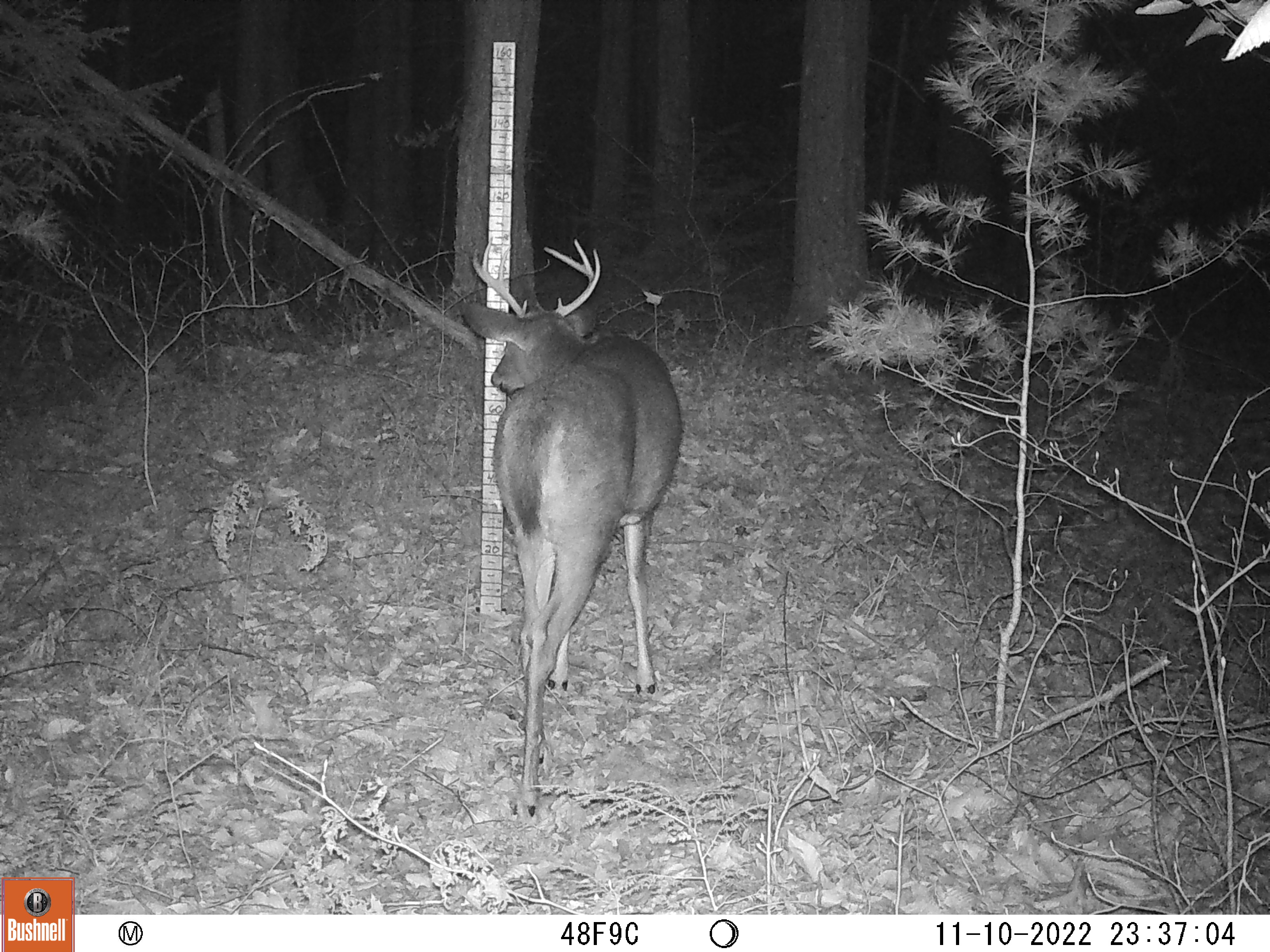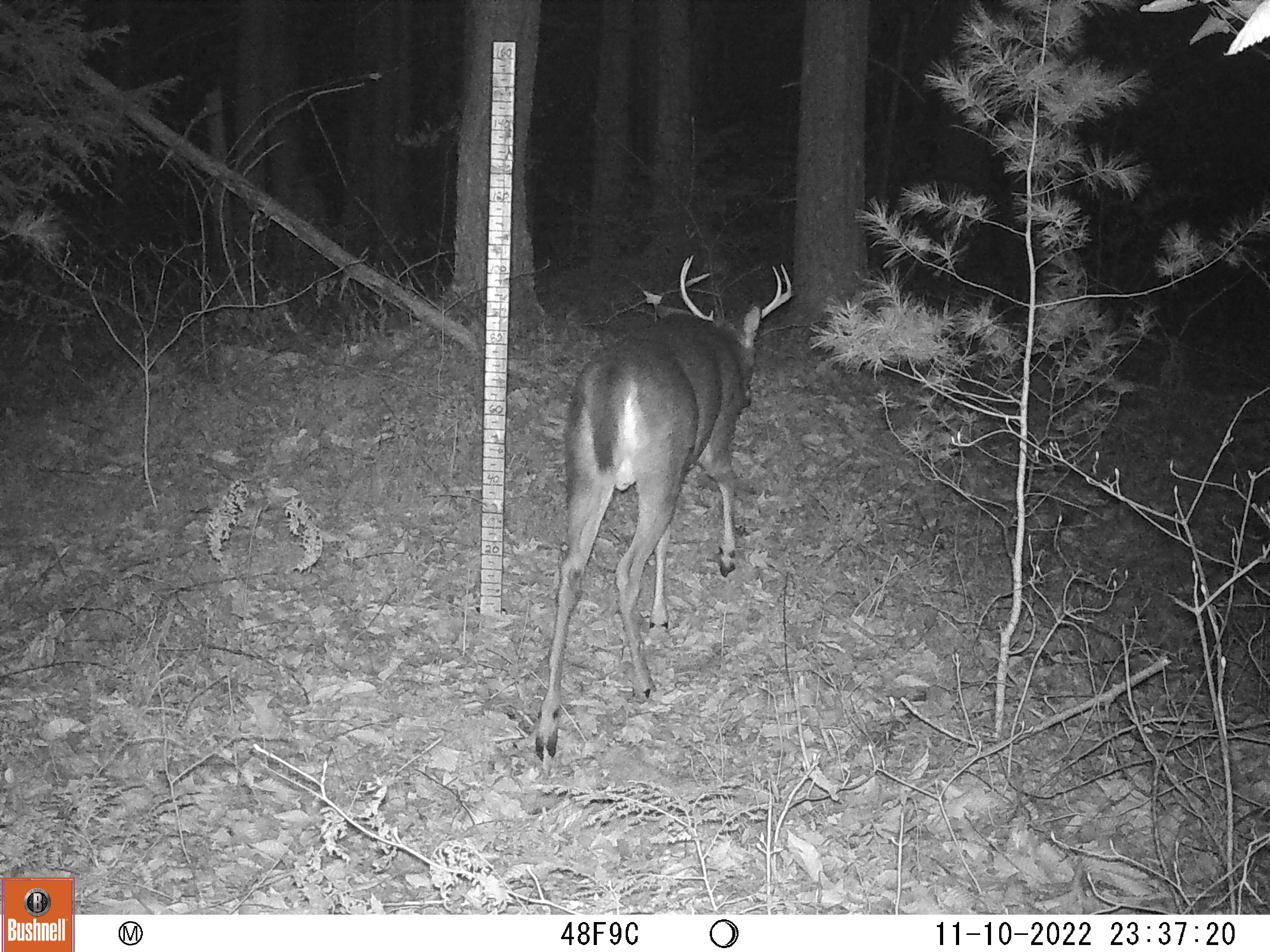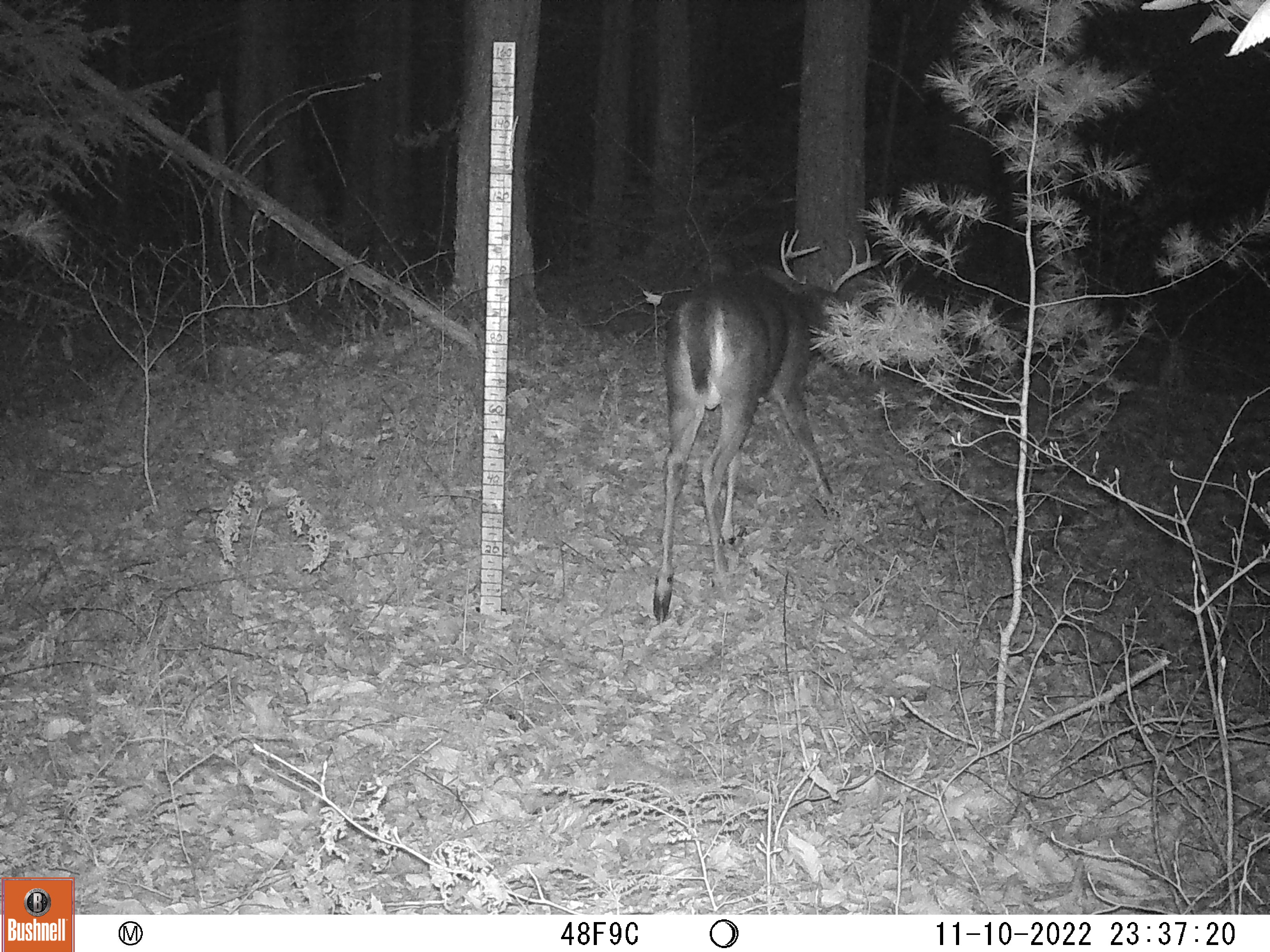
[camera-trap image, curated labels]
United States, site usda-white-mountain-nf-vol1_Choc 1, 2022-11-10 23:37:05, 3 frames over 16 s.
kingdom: Animalia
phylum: Chordata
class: Mammalia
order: Artiodactyla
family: Cervidae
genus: Odocoileus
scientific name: Odocoileus virginianus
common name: white-tailed deer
White-tailed deer (Odocoileus virginianus).